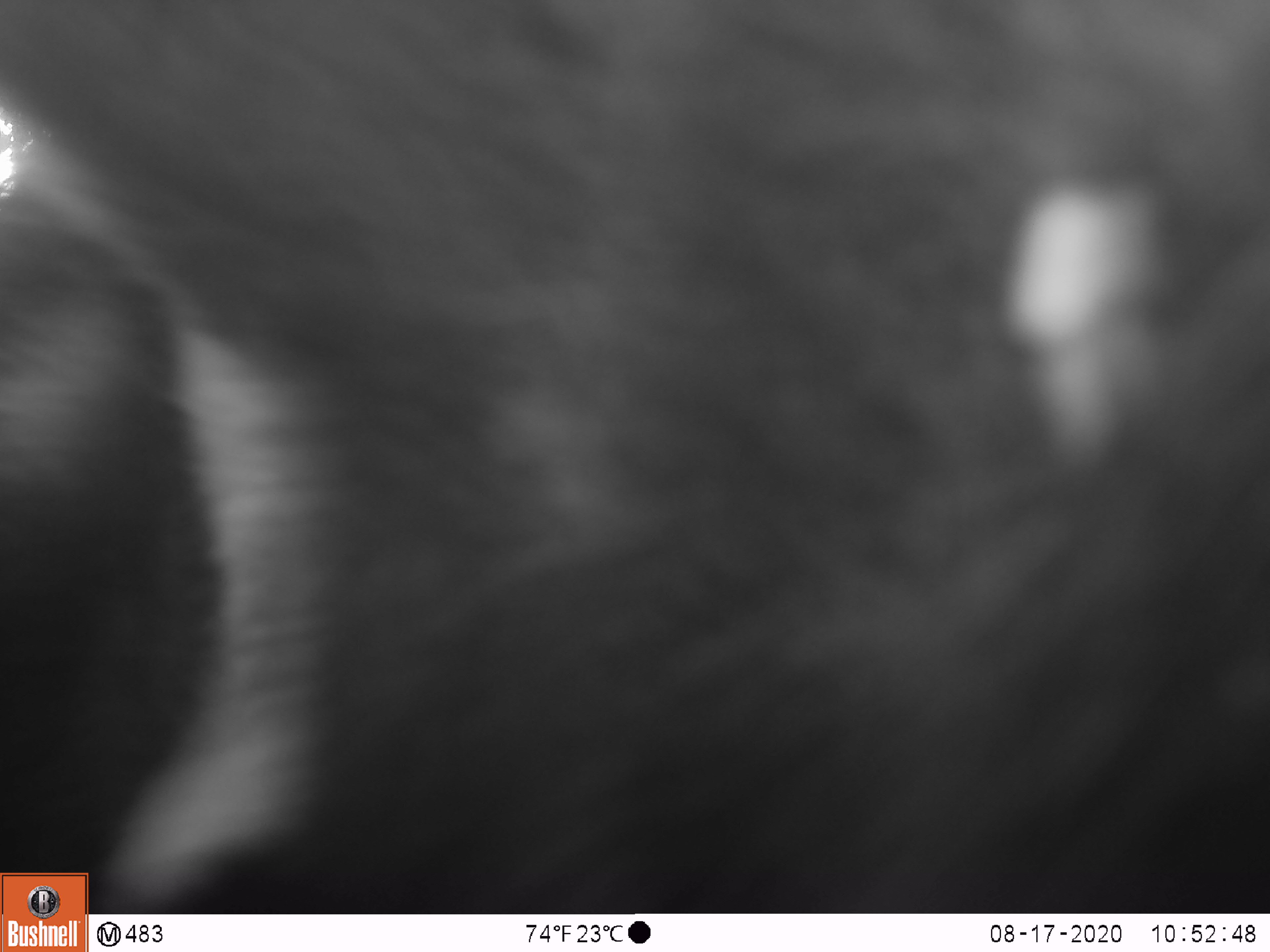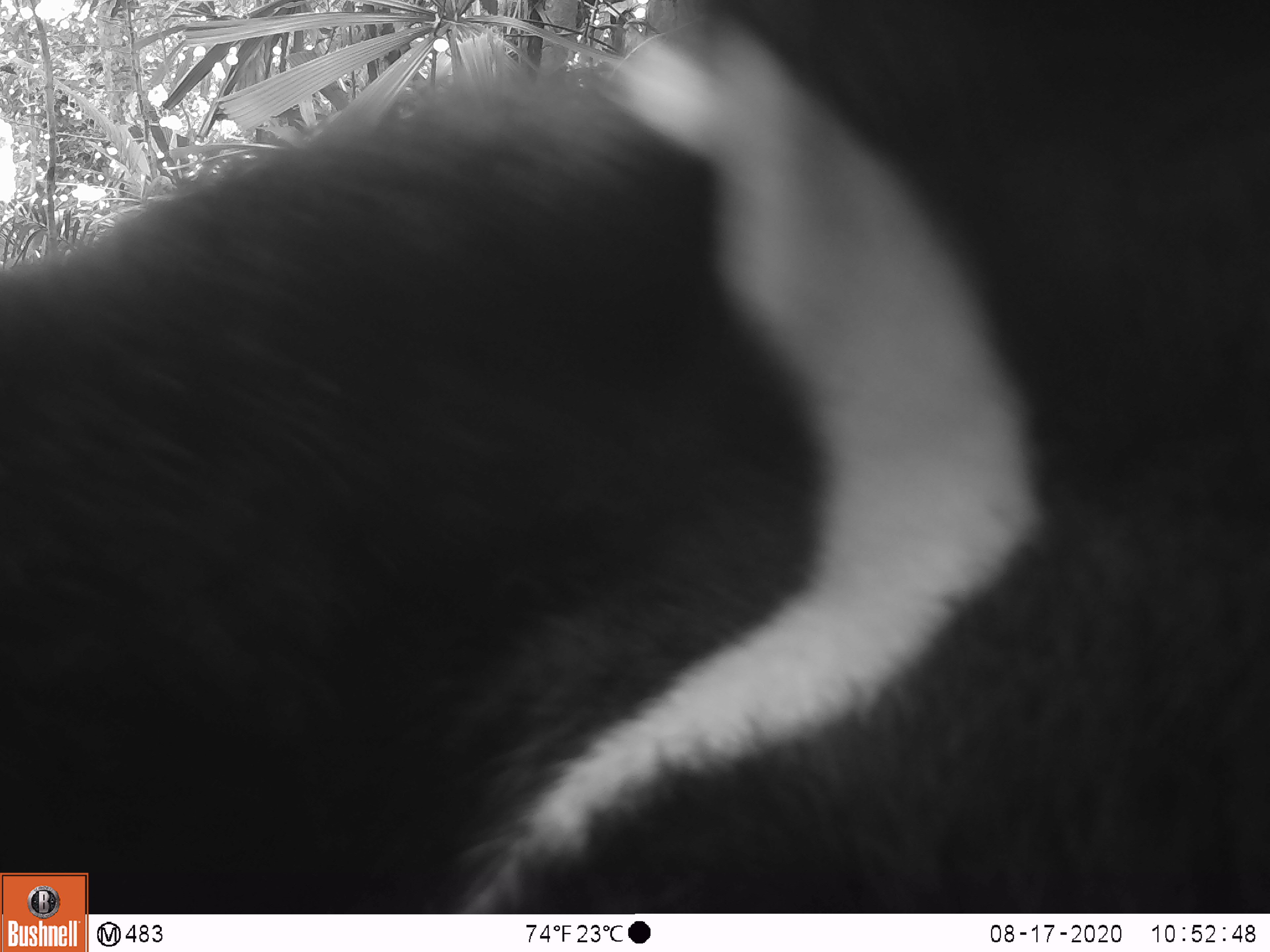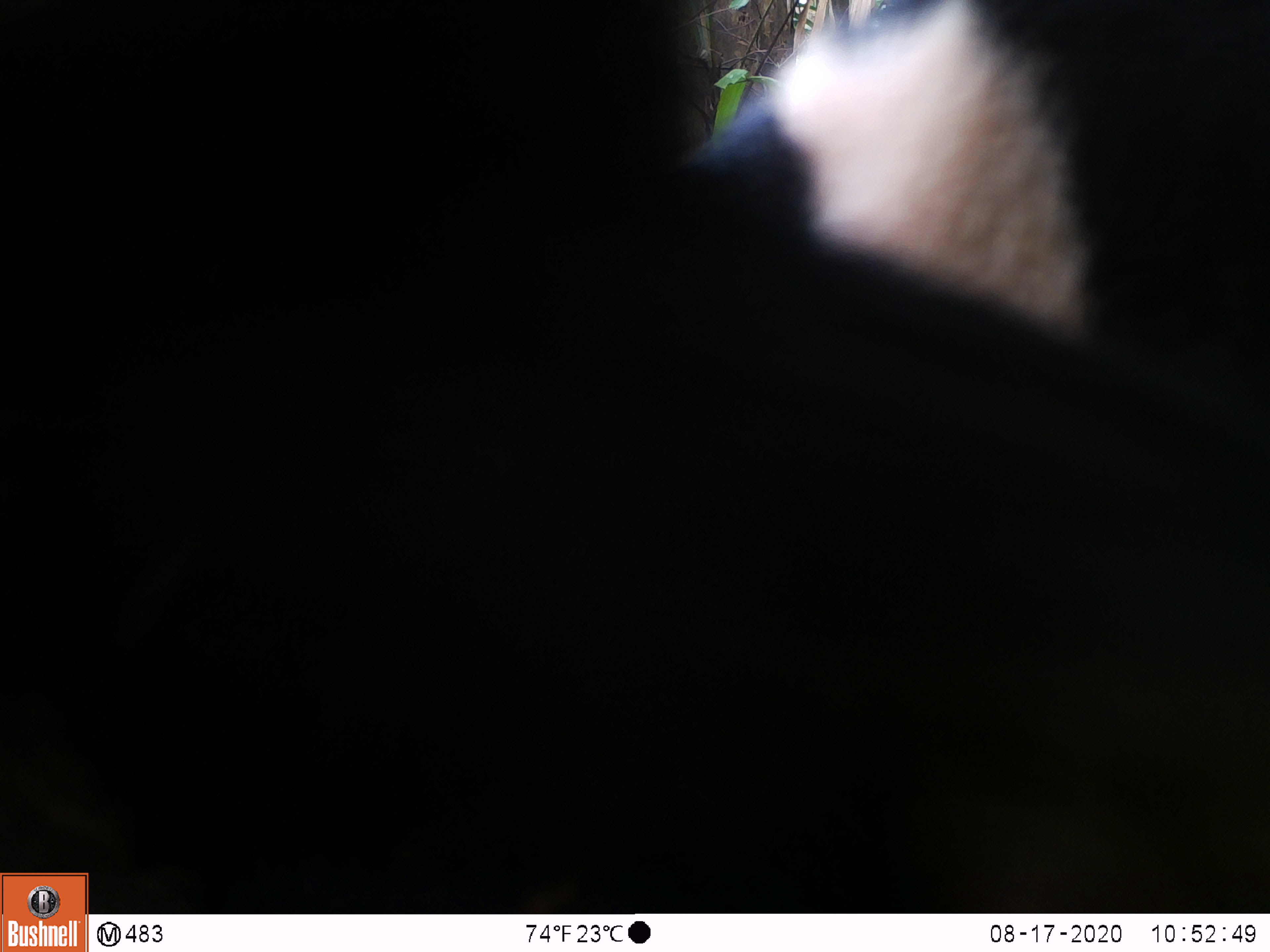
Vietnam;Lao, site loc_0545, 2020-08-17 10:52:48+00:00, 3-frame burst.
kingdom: Animalia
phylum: Chordata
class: Mammalia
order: Carnivora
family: Ursidae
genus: Ursus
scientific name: Ursus thibetanus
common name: asian black bear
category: asiatic black bear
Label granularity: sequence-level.